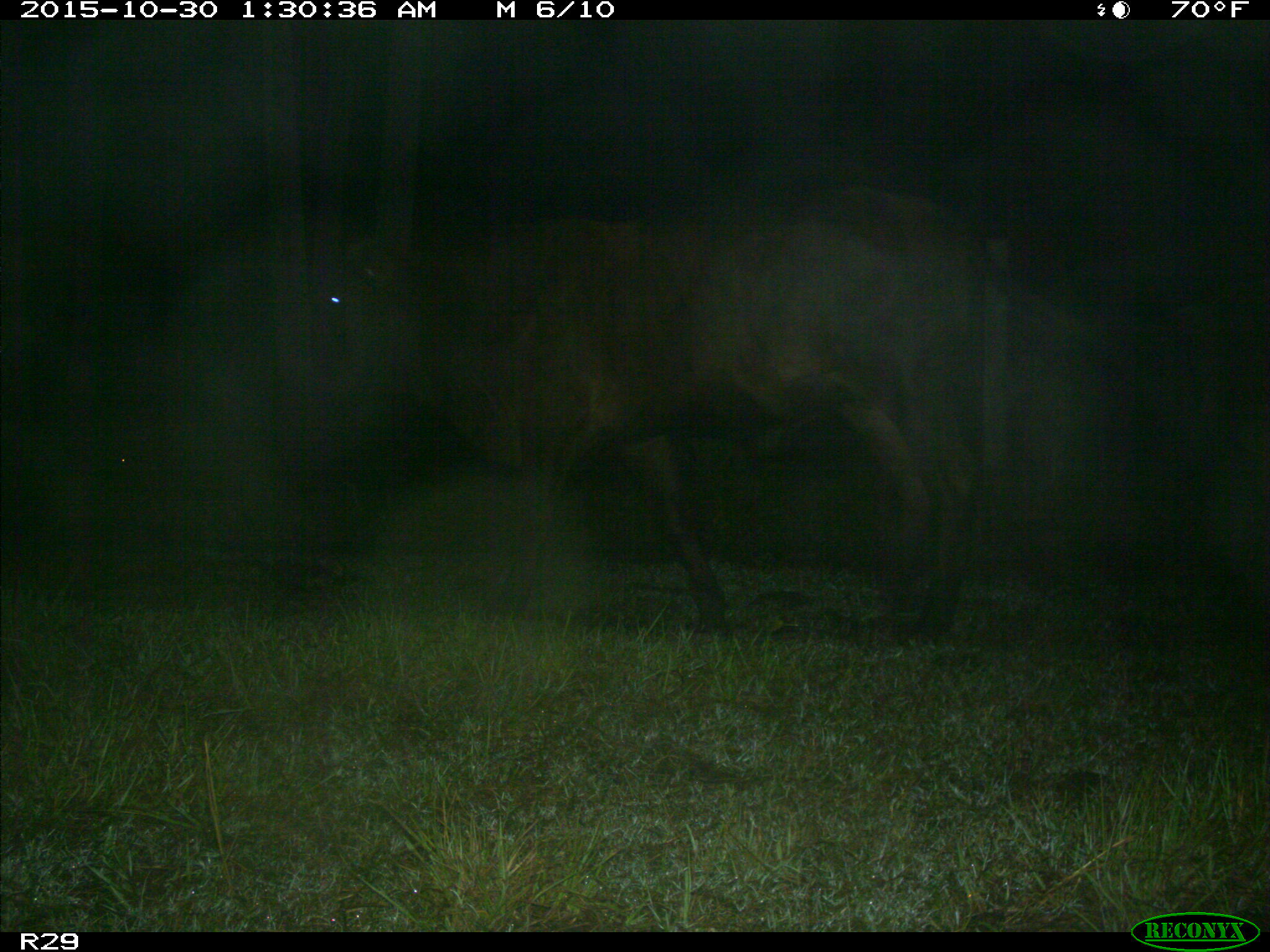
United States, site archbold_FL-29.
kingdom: Animalia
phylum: Chordata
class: Mammalia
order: Artiodactyla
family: Bovidae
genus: Bos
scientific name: Bos taurus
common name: domestic cow